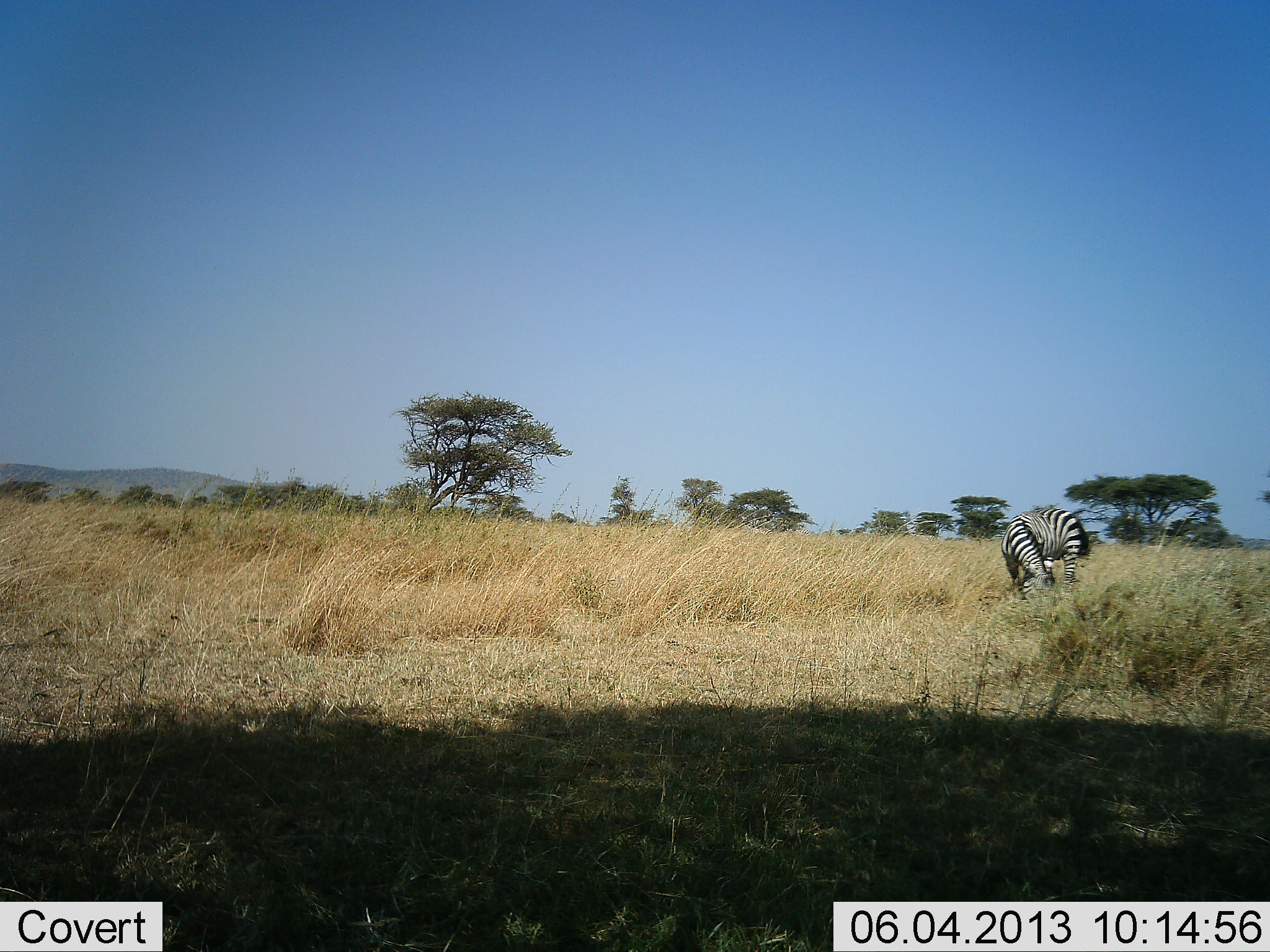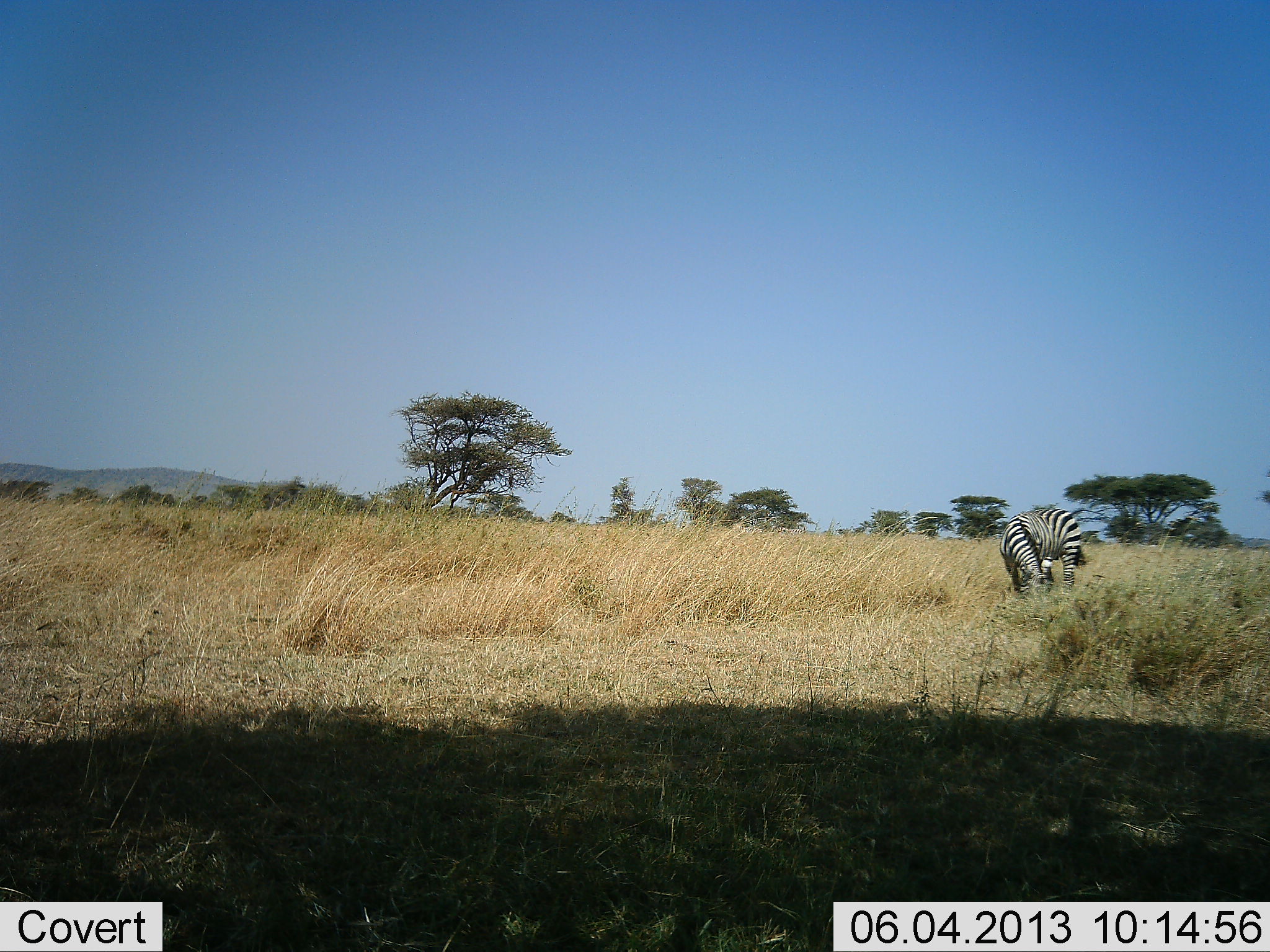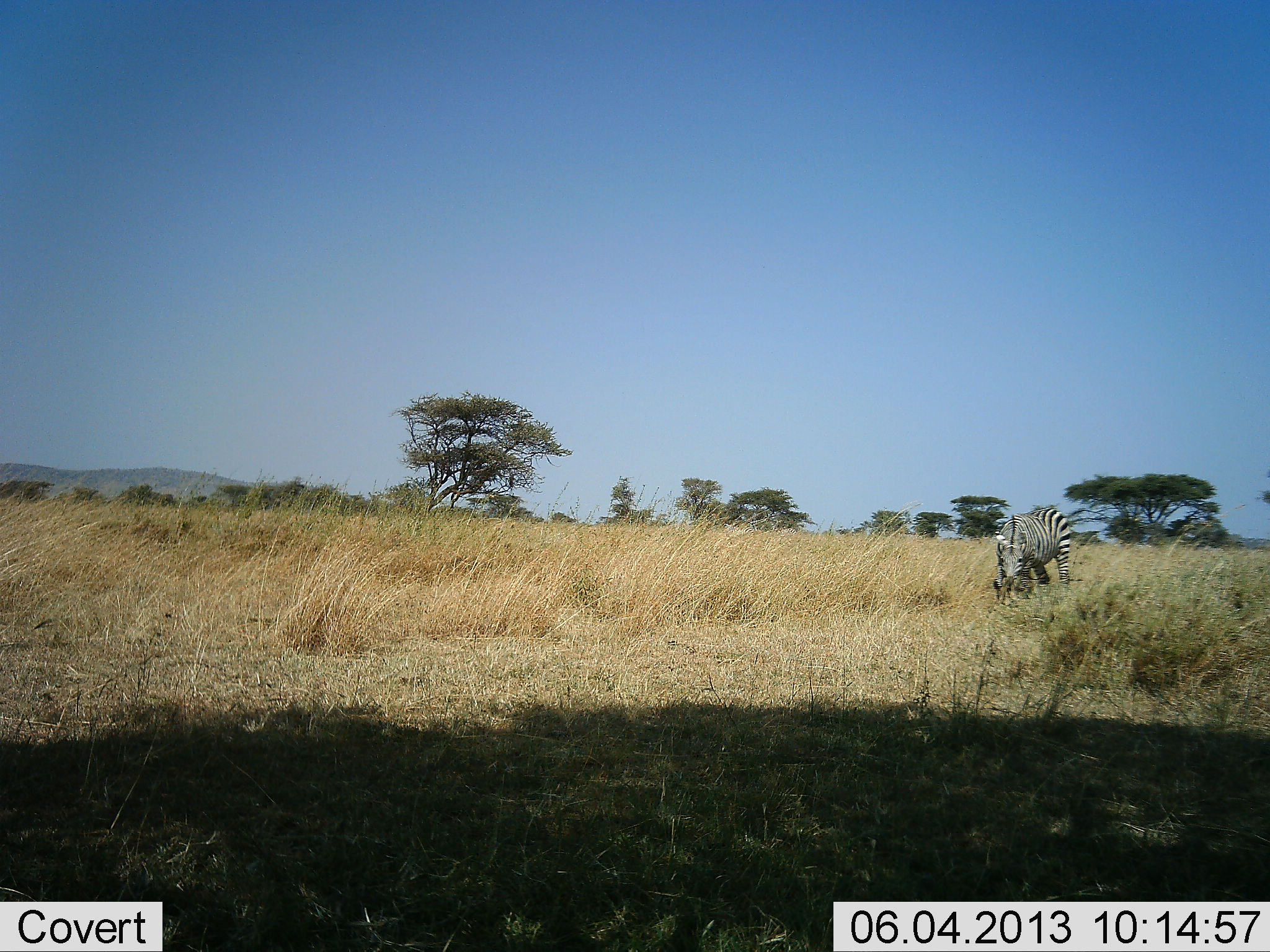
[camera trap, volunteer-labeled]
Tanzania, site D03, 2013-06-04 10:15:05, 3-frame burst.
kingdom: Animalia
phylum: Chordata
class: Mammalia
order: Perissodactyla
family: Equidae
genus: Equus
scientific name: Equus quagga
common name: plains zebra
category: zebra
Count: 1.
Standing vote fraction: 30%.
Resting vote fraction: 0%.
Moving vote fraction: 0%.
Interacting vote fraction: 0%.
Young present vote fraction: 0%.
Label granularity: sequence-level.